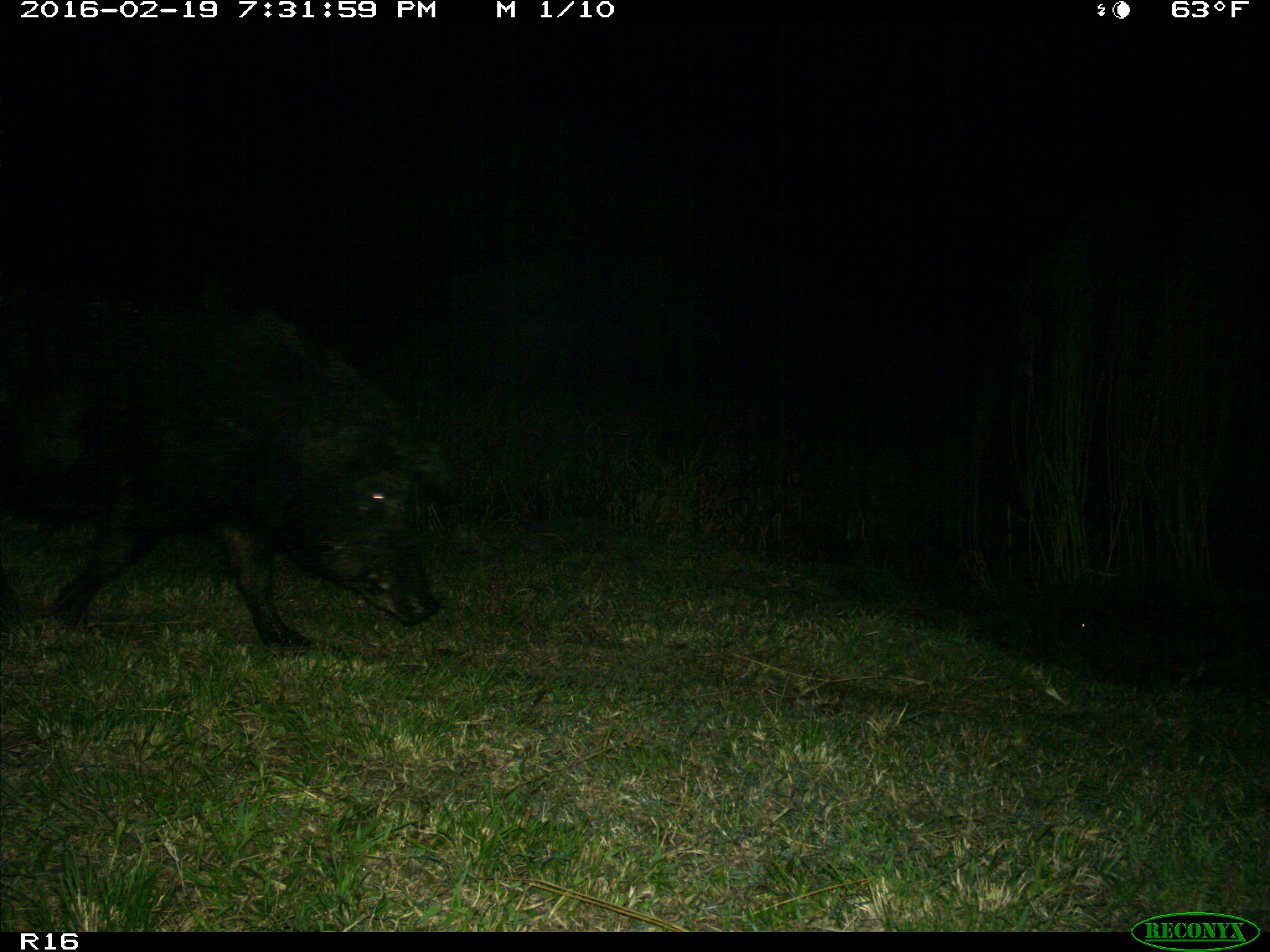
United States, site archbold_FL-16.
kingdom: Animalia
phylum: Chordata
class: Mammalia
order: Artiodactyla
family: Suidae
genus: Sus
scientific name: Sus scrofa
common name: wild boar